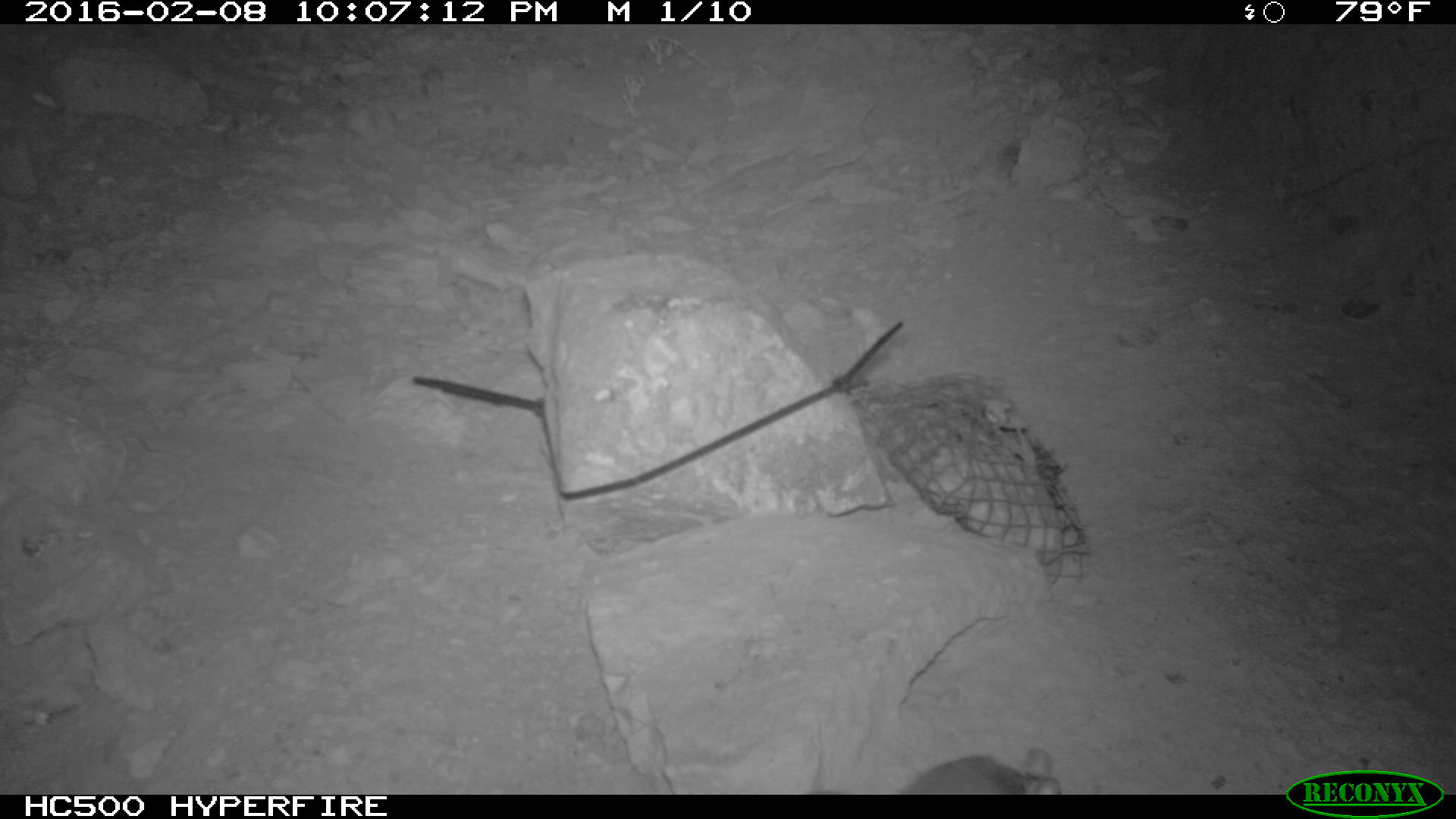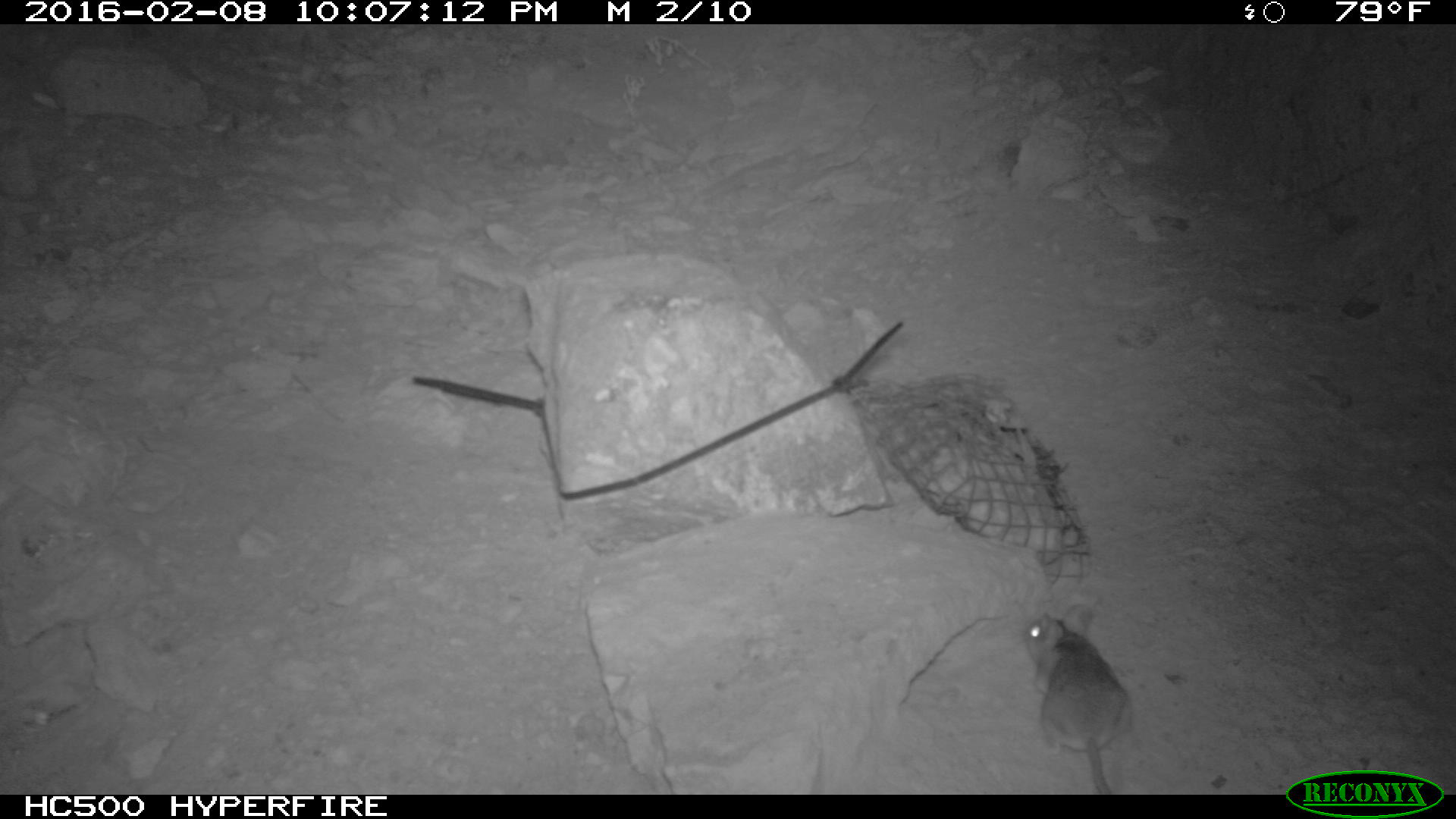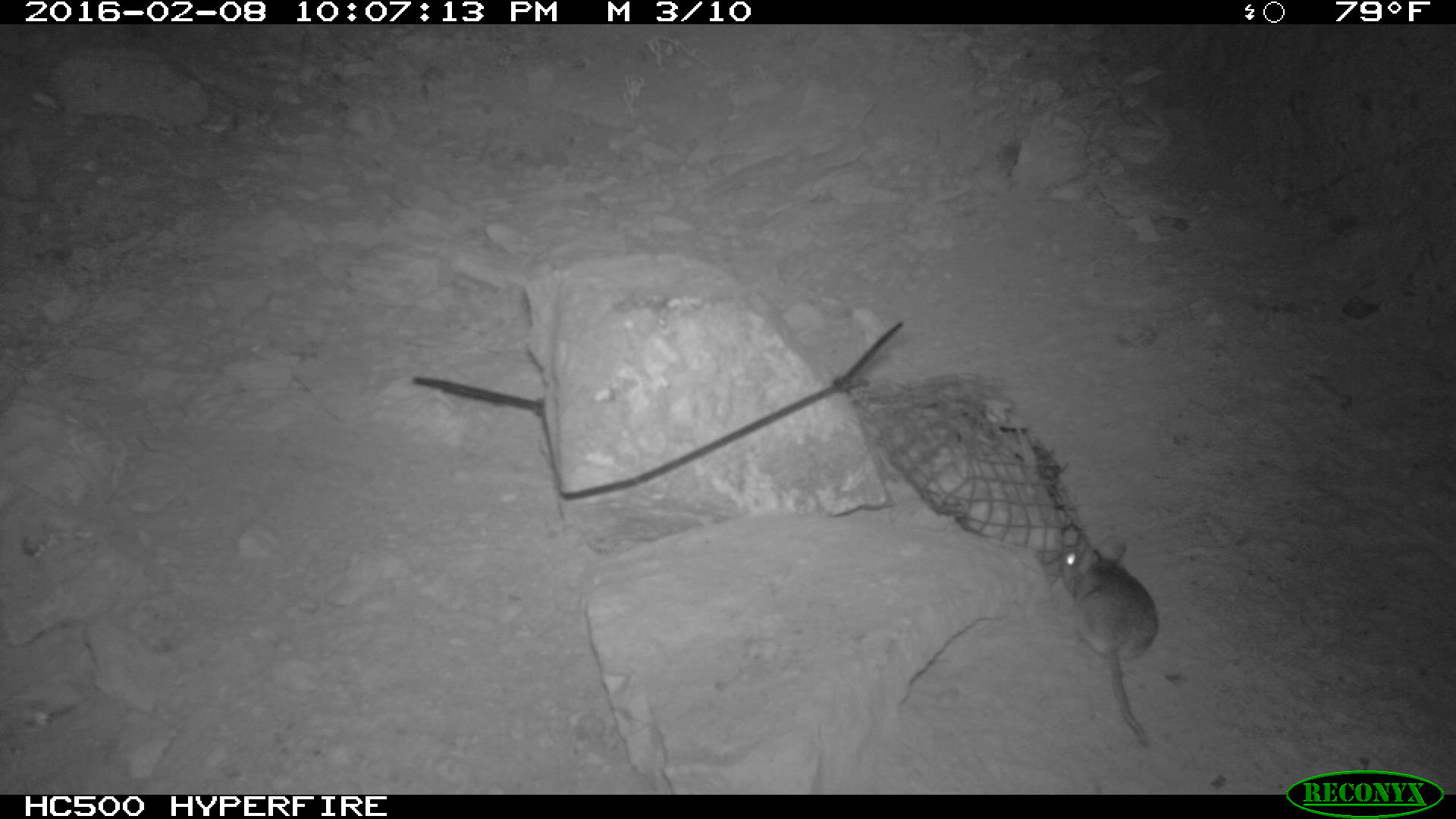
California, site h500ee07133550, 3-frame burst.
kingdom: Animalia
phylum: Chordata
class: Mammalia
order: Rodentia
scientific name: Rodentia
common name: rodent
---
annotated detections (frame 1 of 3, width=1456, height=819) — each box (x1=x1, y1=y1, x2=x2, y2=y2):
rodent: (x1=897, y1=748, x2=1056, y2=793)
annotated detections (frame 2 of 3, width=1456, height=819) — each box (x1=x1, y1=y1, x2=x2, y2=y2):
rodent: (x1=1022, y1=602, x2=1131, y2=794)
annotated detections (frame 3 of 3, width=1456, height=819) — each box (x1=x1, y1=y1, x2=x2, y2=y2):
rodent: (x1=1050, y1=523, x2=1159, y2=746)